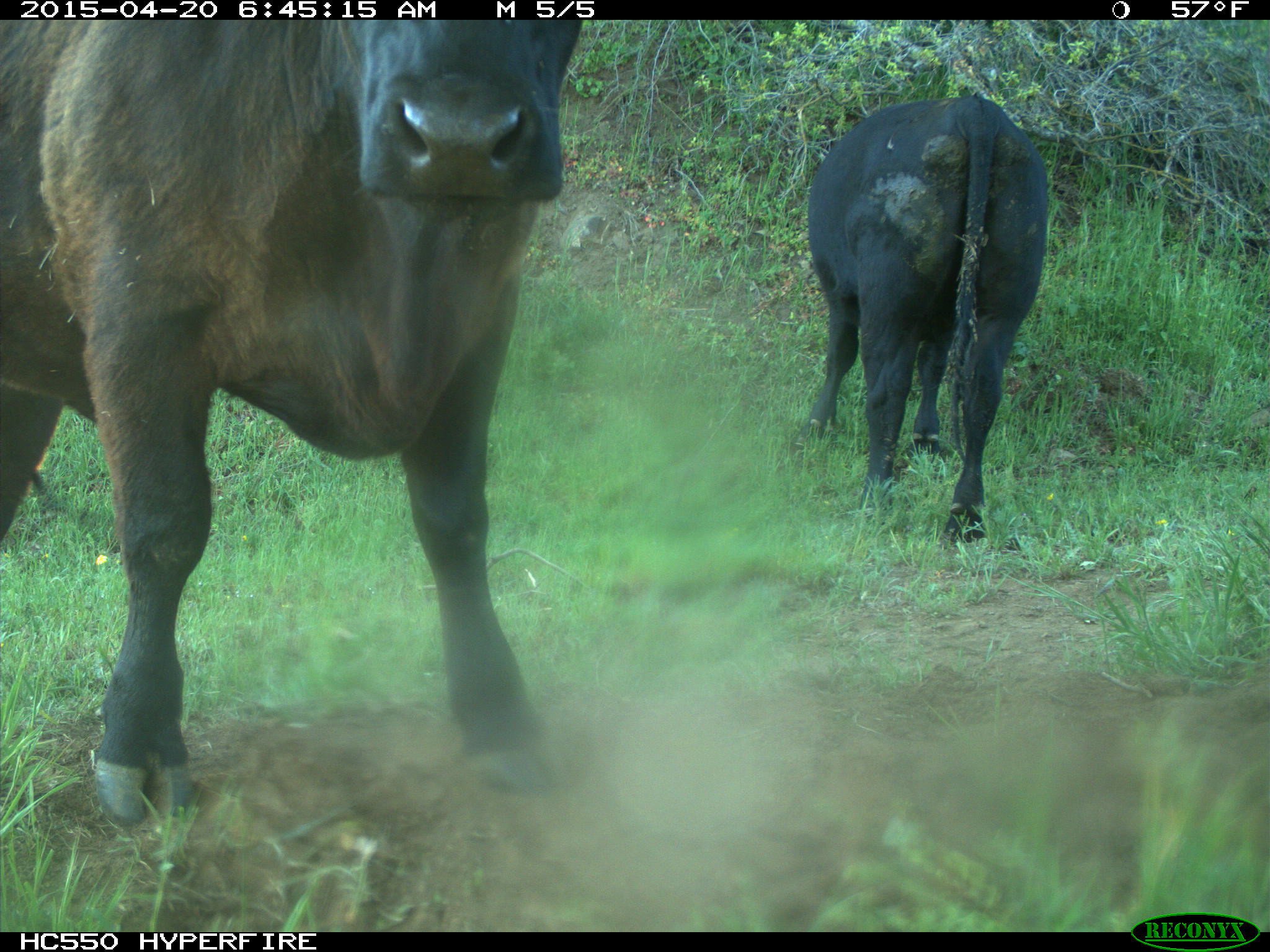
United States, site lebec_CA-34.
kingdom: Animalia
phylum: Chordata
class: Mammalia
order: Artiodactyla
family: Bovidae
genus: Bos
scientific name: Bos taurus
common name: domestic cow